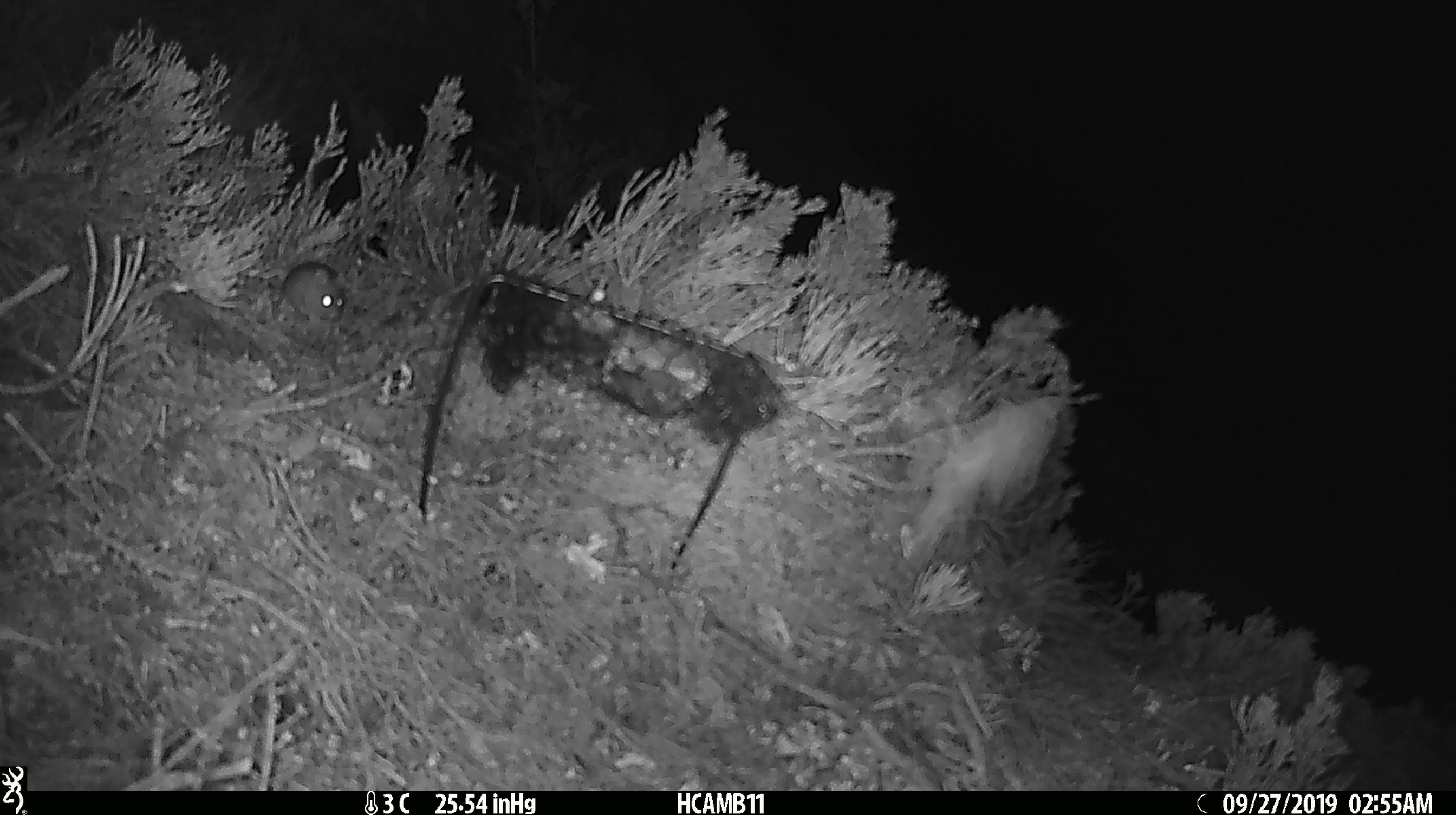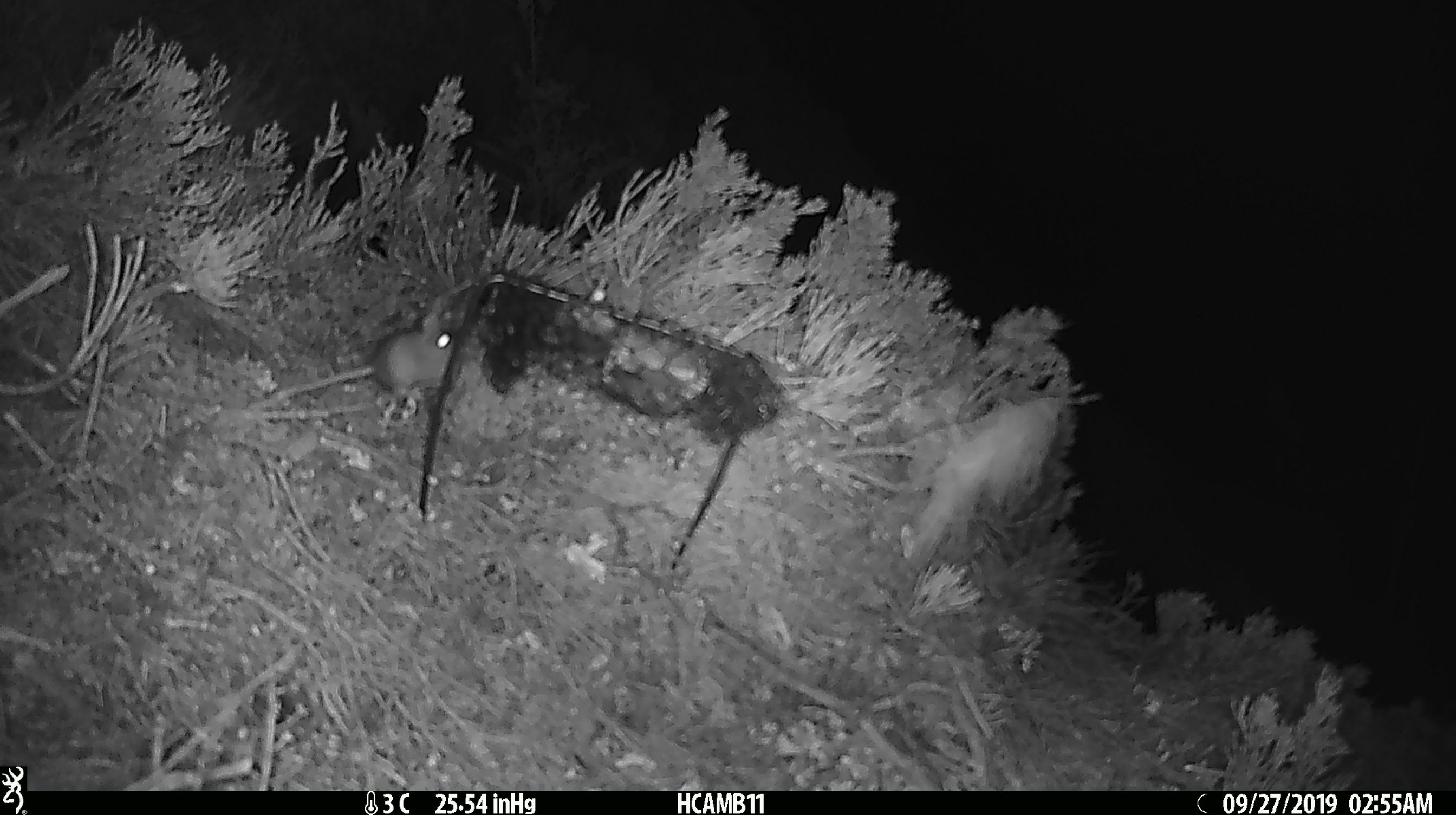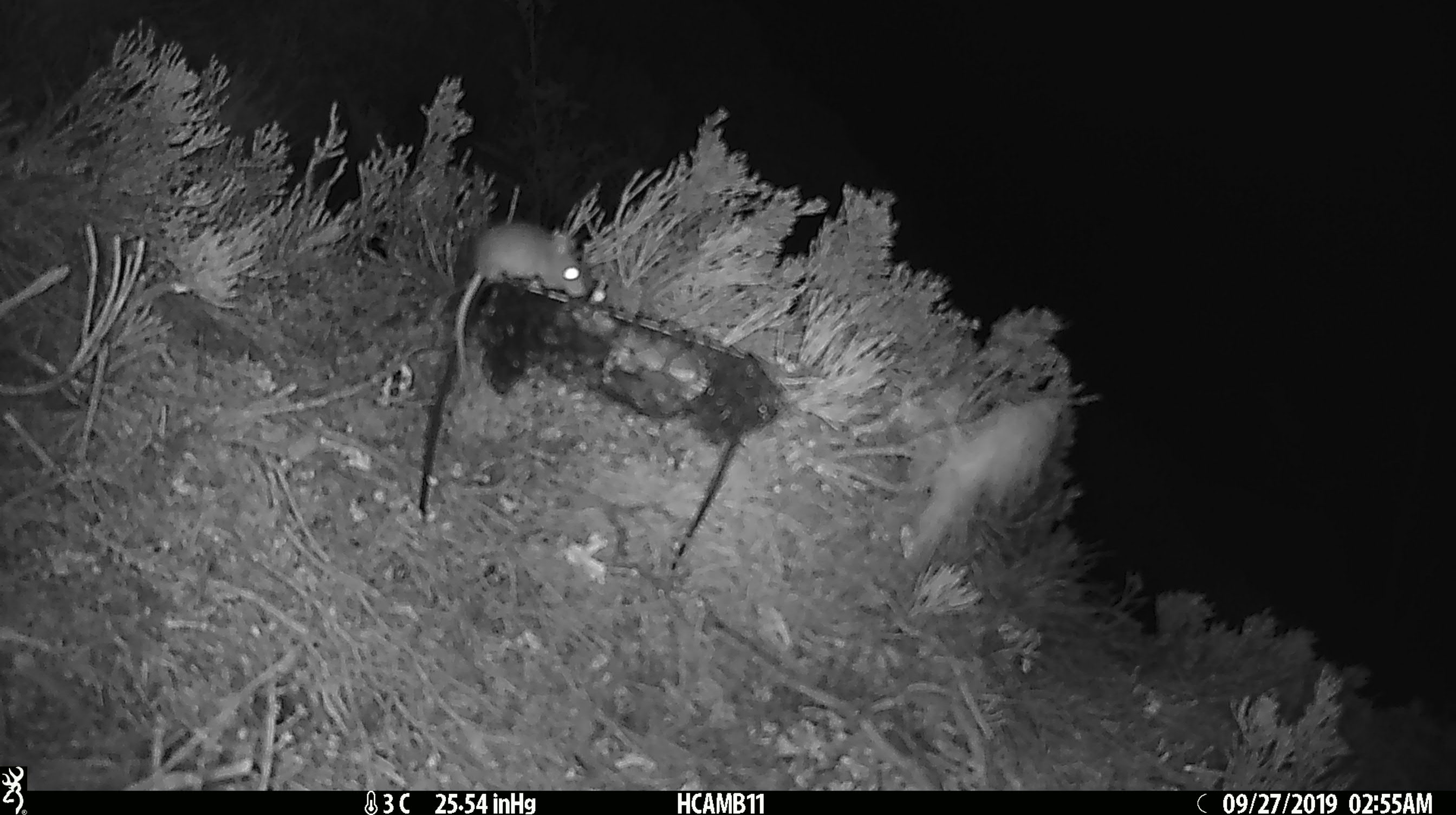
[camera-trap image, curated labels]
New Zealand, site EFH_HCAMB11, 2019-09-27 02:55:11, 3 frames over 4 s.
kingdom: Animalia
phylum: Chordata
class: Mammalia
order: Rodentia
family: Muridae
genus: Mus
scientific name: Mus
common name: mouse